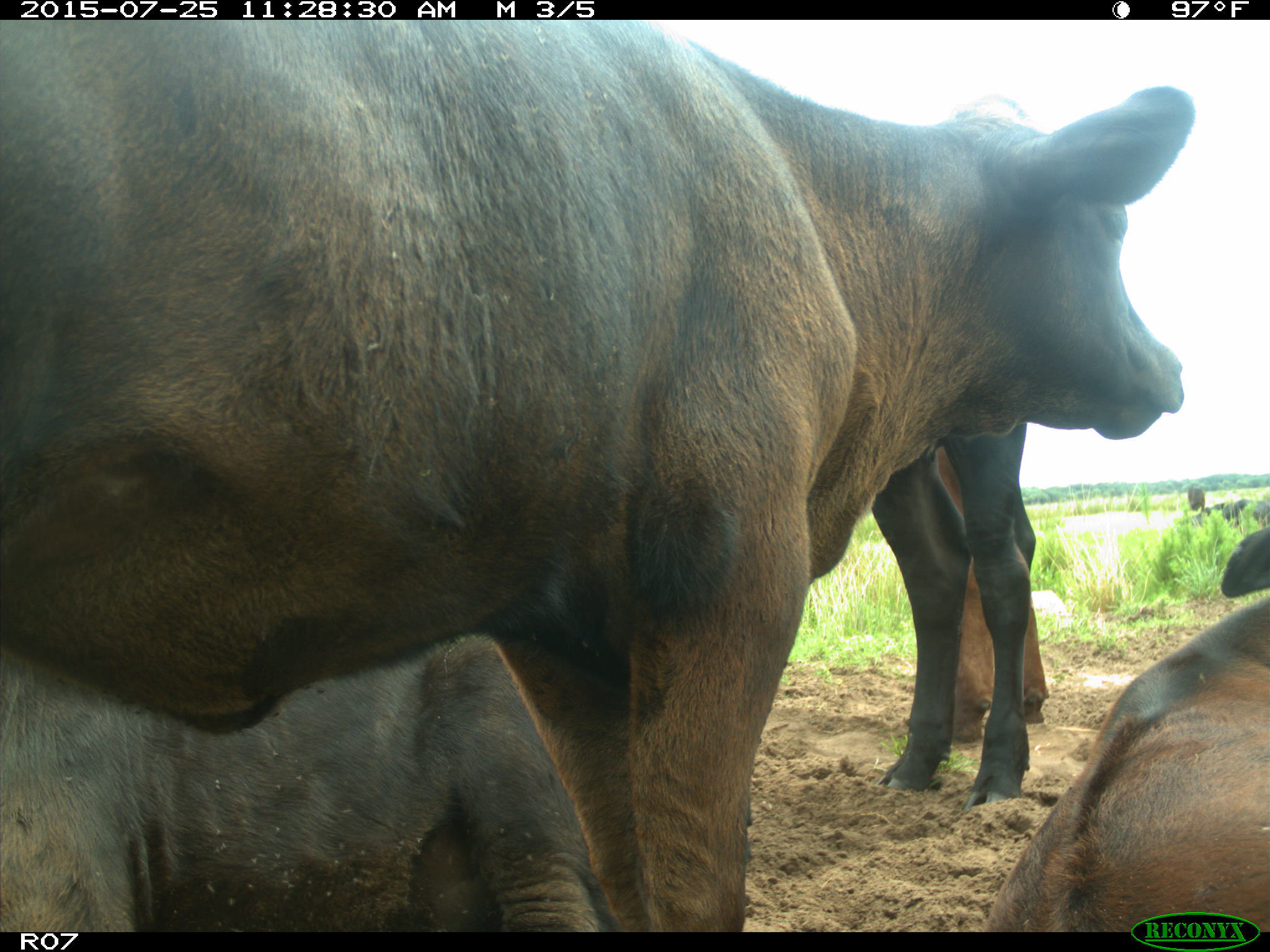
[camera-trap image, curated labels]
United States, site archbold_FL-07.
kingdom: Animalia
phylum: Chordata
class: Mammalia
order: Artiodactyla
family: Bovidae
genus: Bos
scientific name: Bos taurus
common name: domestic cow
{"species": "Bos taurus (domestic cow)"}